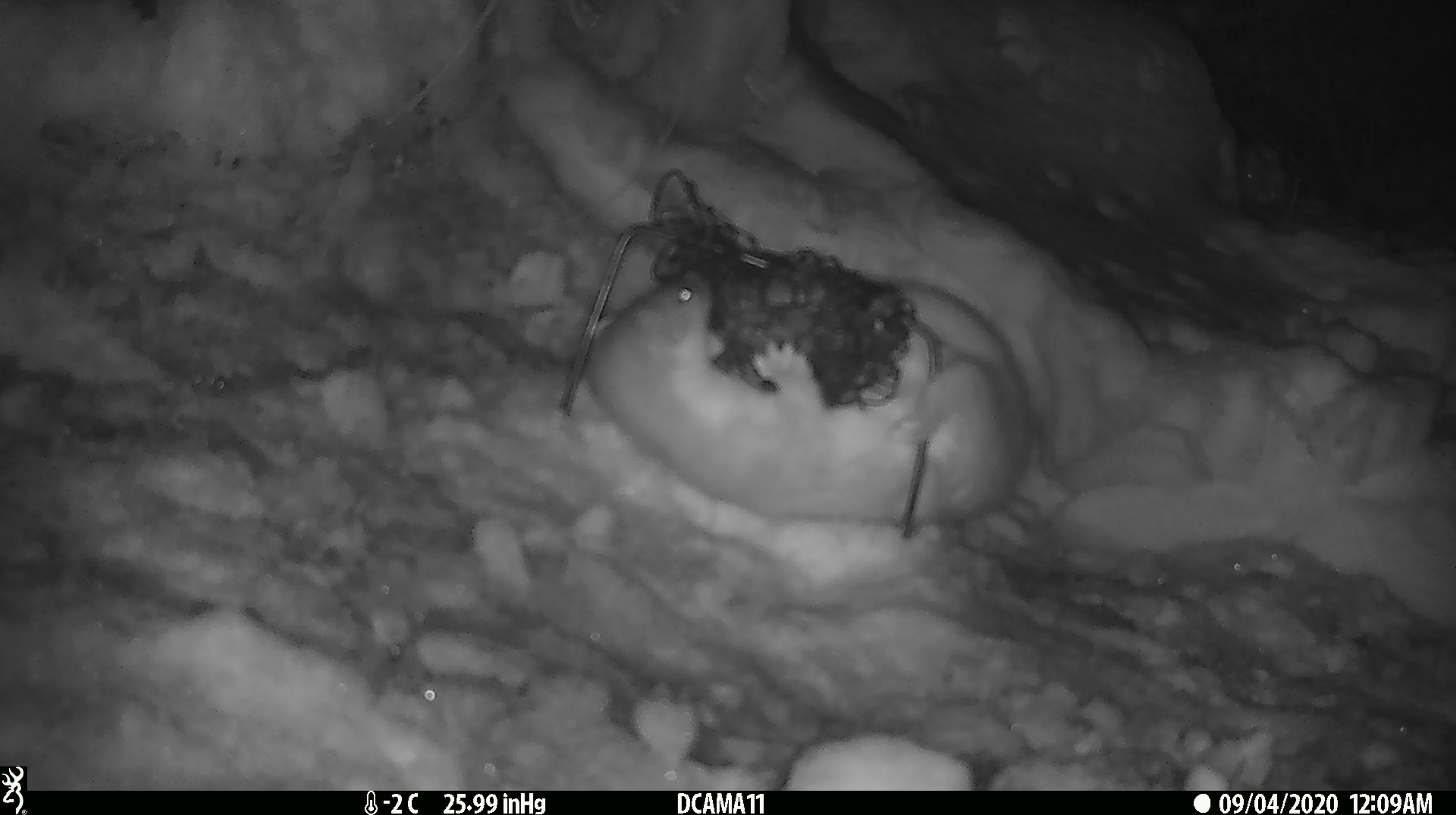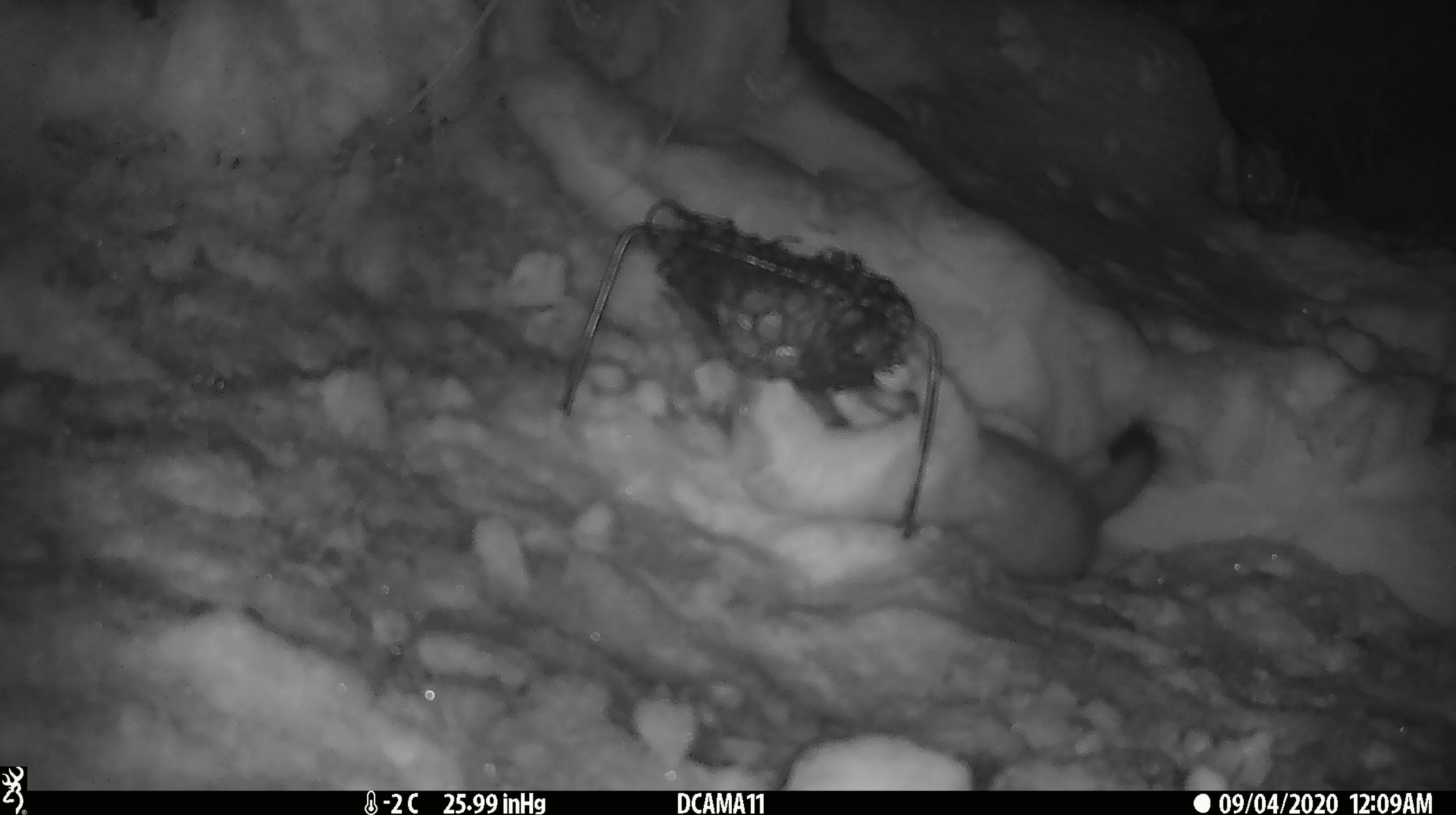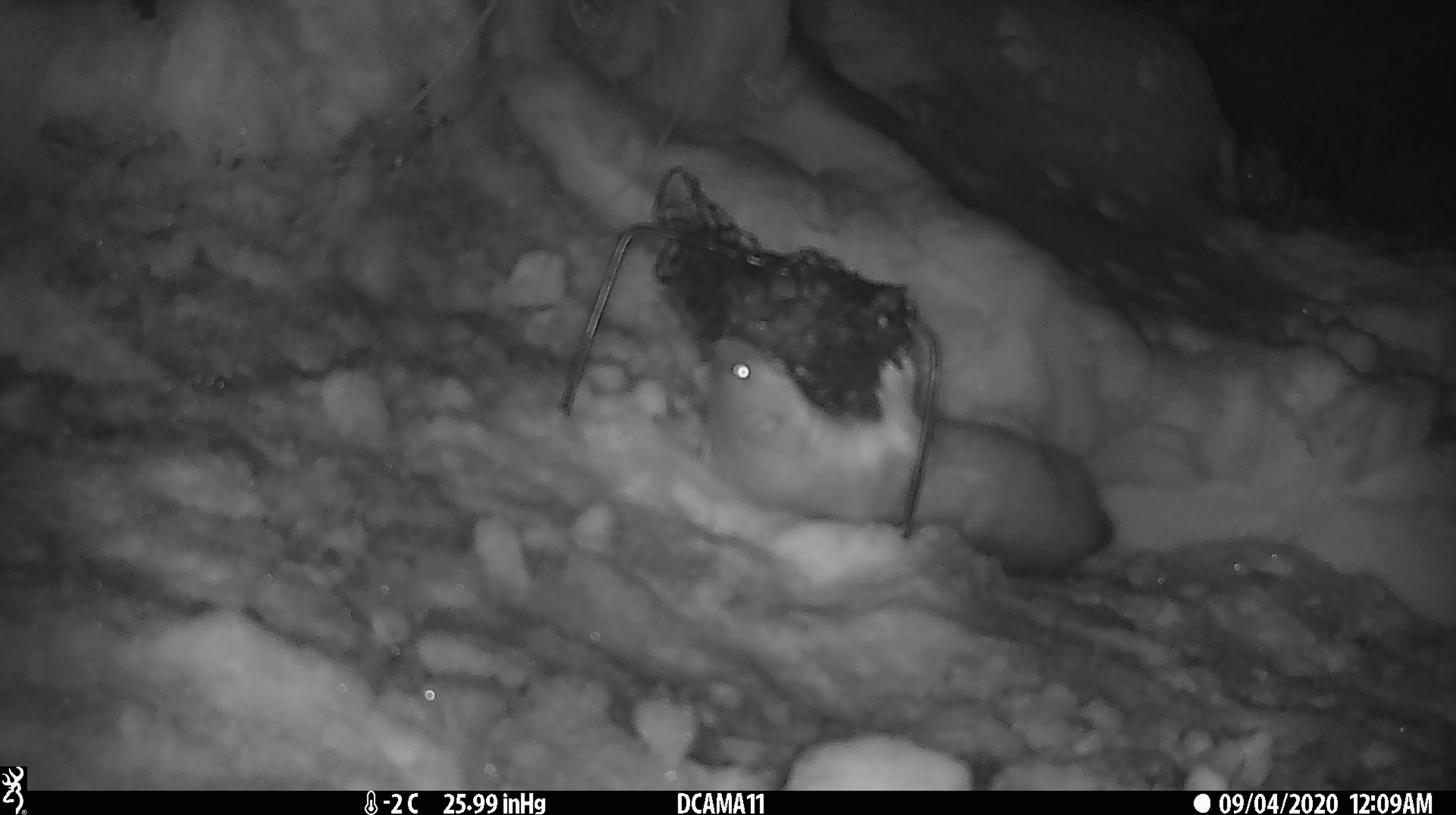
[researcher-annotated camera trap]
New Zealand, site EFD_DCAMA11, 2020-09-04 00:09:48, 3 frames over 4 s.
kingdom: Animalia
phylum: Chordata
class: Mammalia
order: Carnivora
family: Mustelidae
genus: Mustela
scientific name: Mustela erminea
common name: stoat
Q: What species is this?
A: Stoat (Mustela erminea).